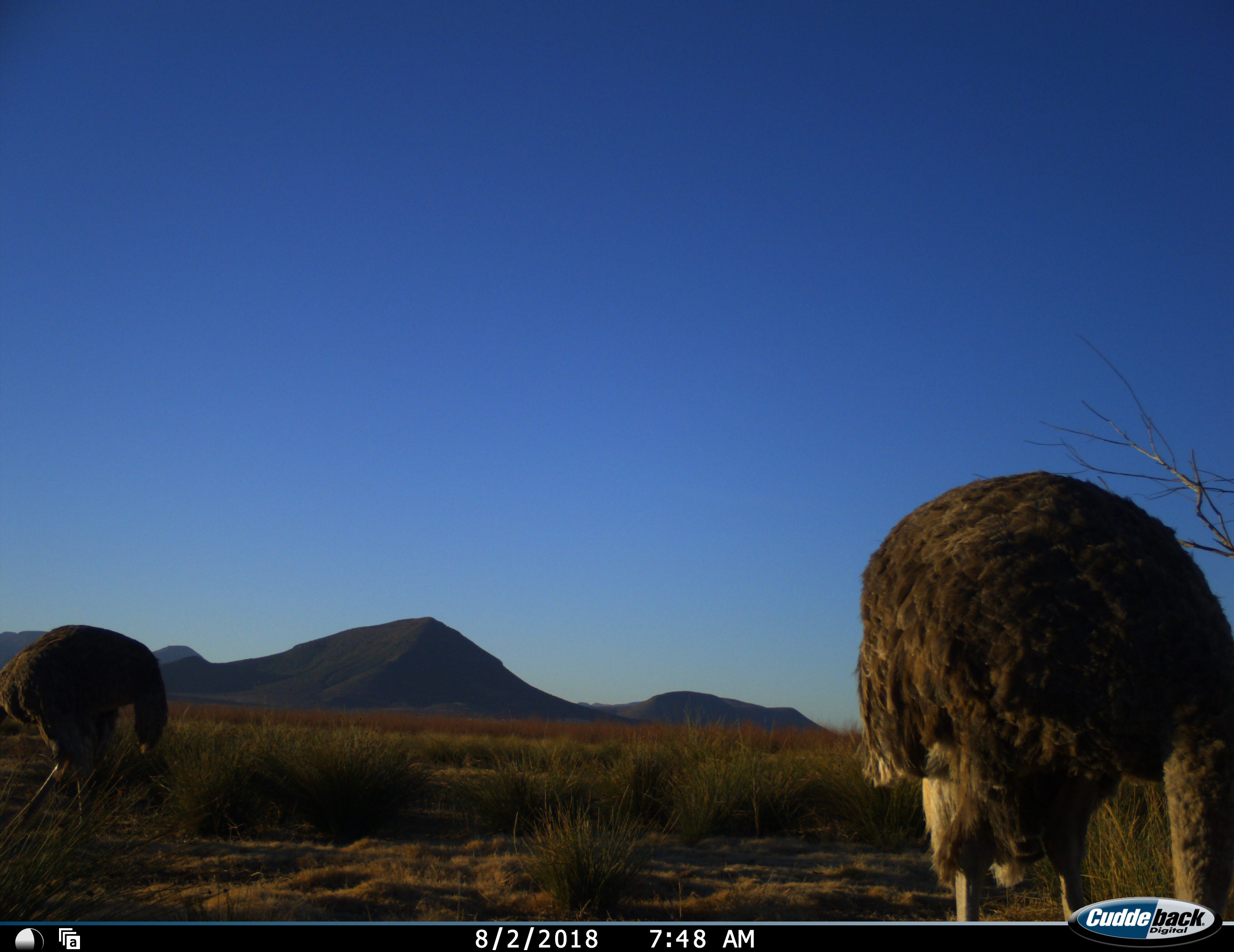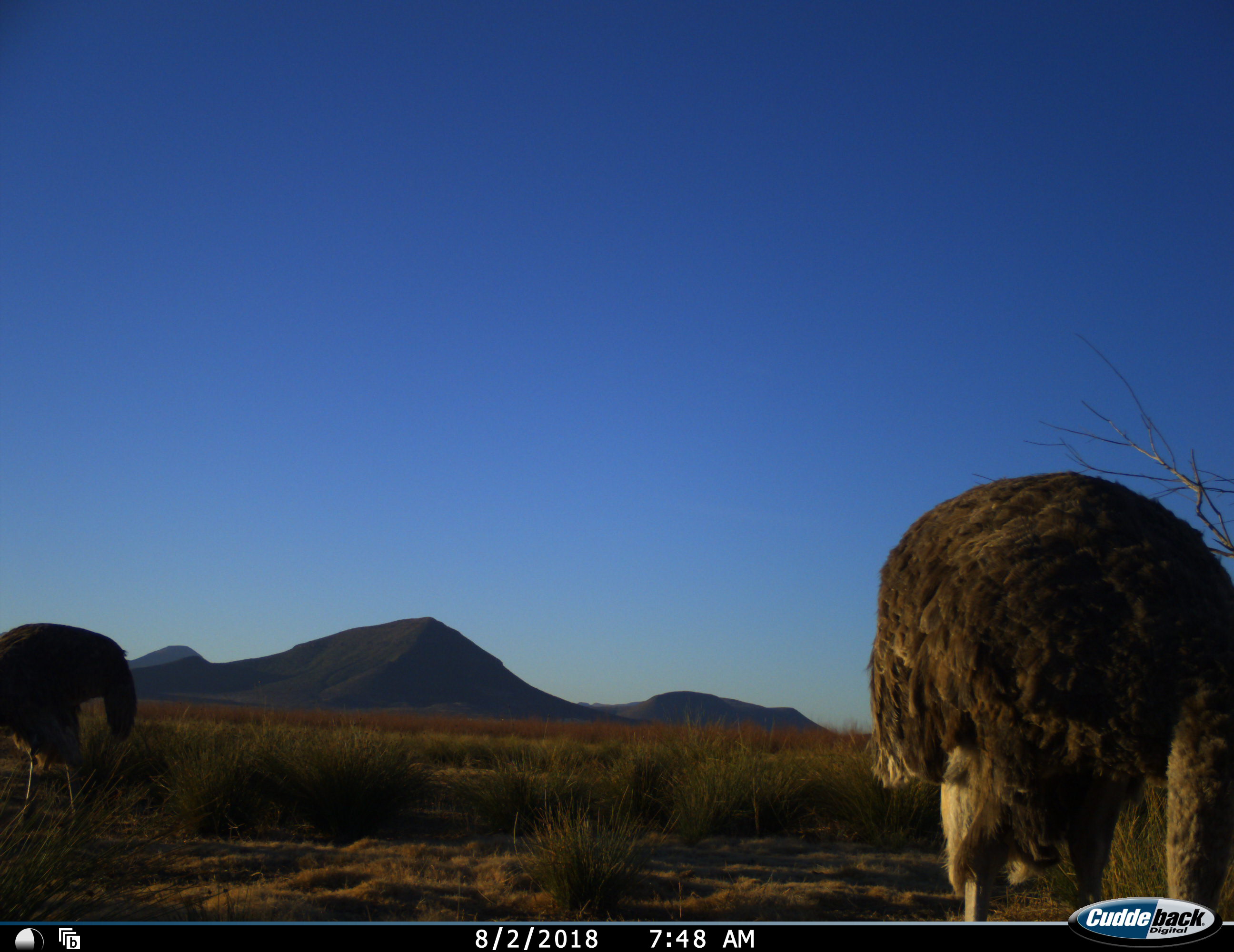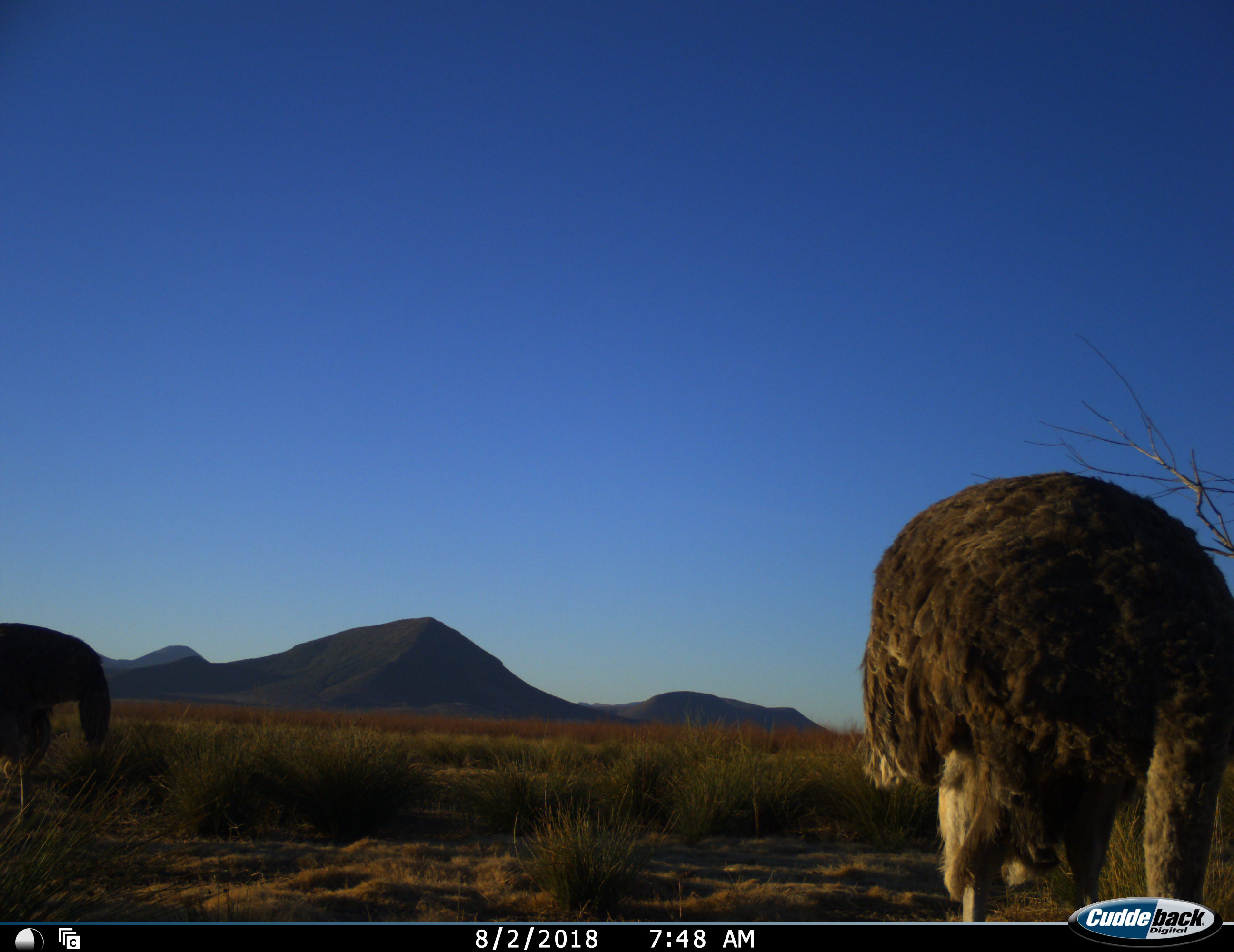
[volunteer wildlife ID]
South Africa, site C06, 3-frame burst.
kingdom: Animalia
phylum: Chordata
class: Aves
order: Struthioniformes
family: Struthionidae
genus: Struthio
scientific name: Struthio camelus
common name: ostrich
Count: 2.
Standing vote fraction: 40%.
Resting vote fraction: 0%.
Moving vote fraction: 20%.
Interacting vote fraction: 0%.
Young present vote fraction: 0%.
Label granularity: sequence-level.